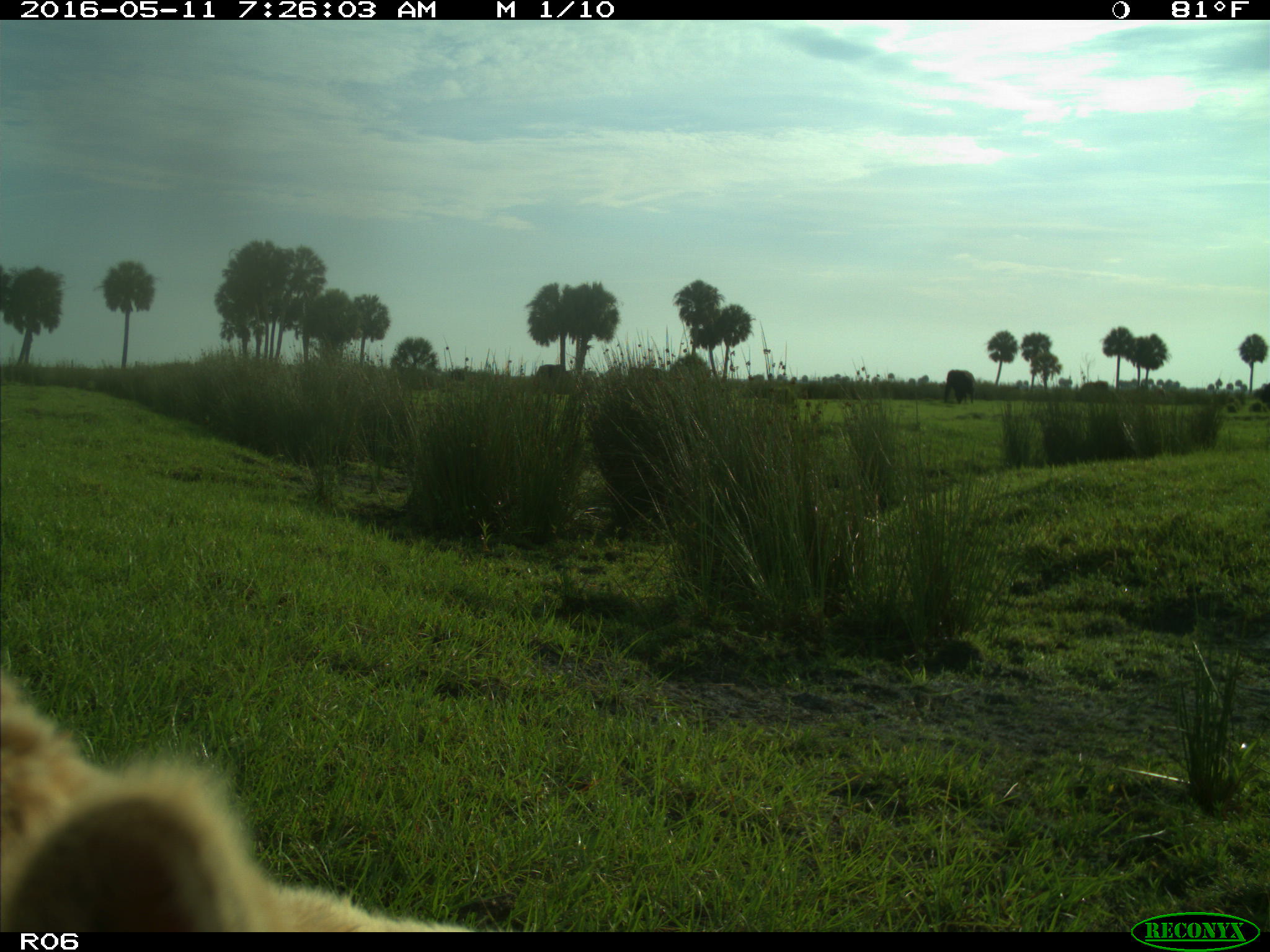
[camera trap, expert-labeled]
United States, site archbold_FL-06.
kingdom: Animalia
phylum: Chordata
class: Mammalia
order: Artiodactyla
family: Bovidae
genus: Bos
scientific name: Bos taurus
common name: domestic cow